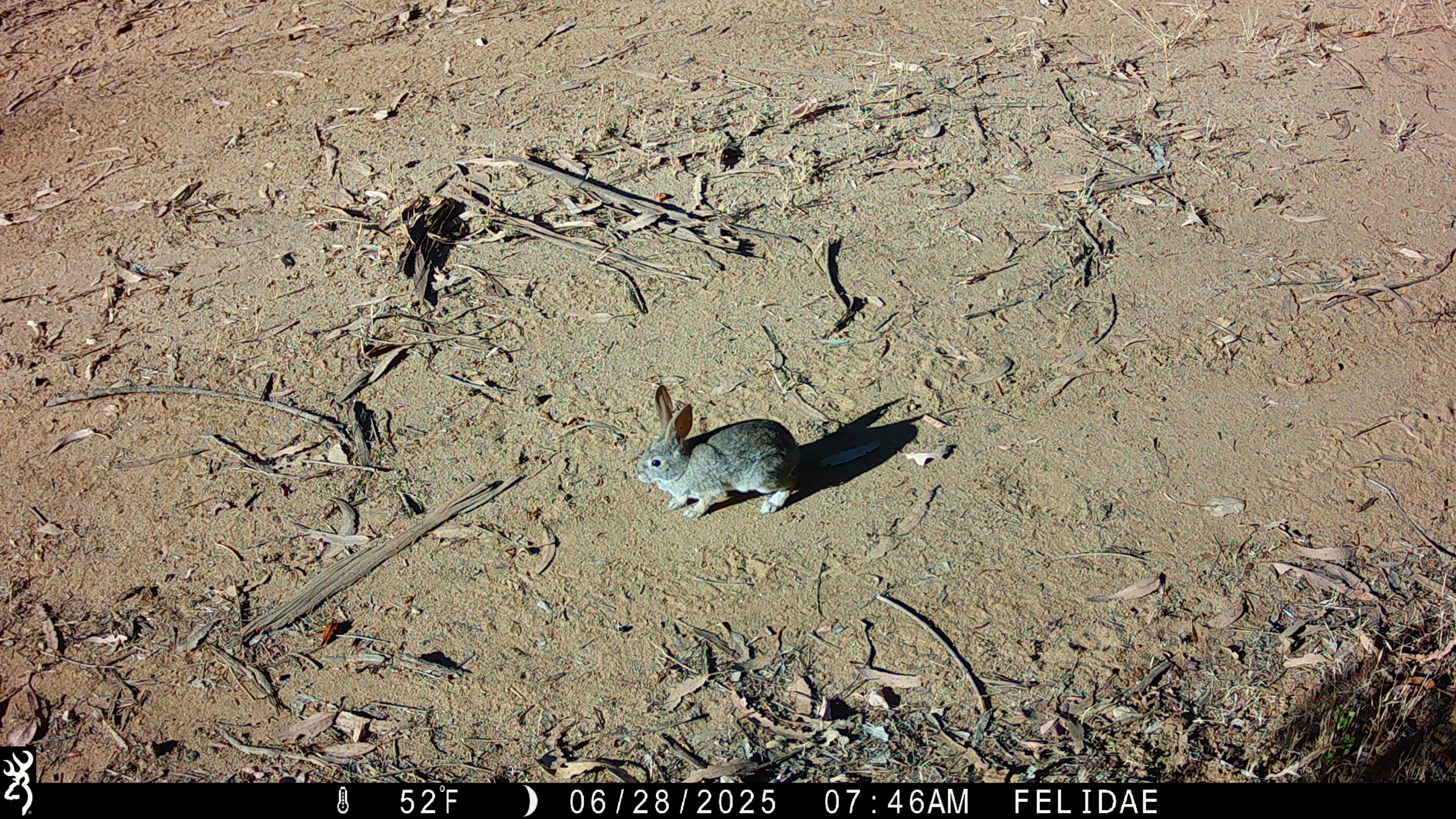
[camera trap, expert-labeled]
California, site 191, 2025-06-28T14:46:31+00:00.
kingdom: Animalia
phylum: Chordata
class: Mammalia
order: Lagomorpha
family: Leporidae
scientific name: Leporidae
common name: rabbit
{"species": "rabbit (Leporidae)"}